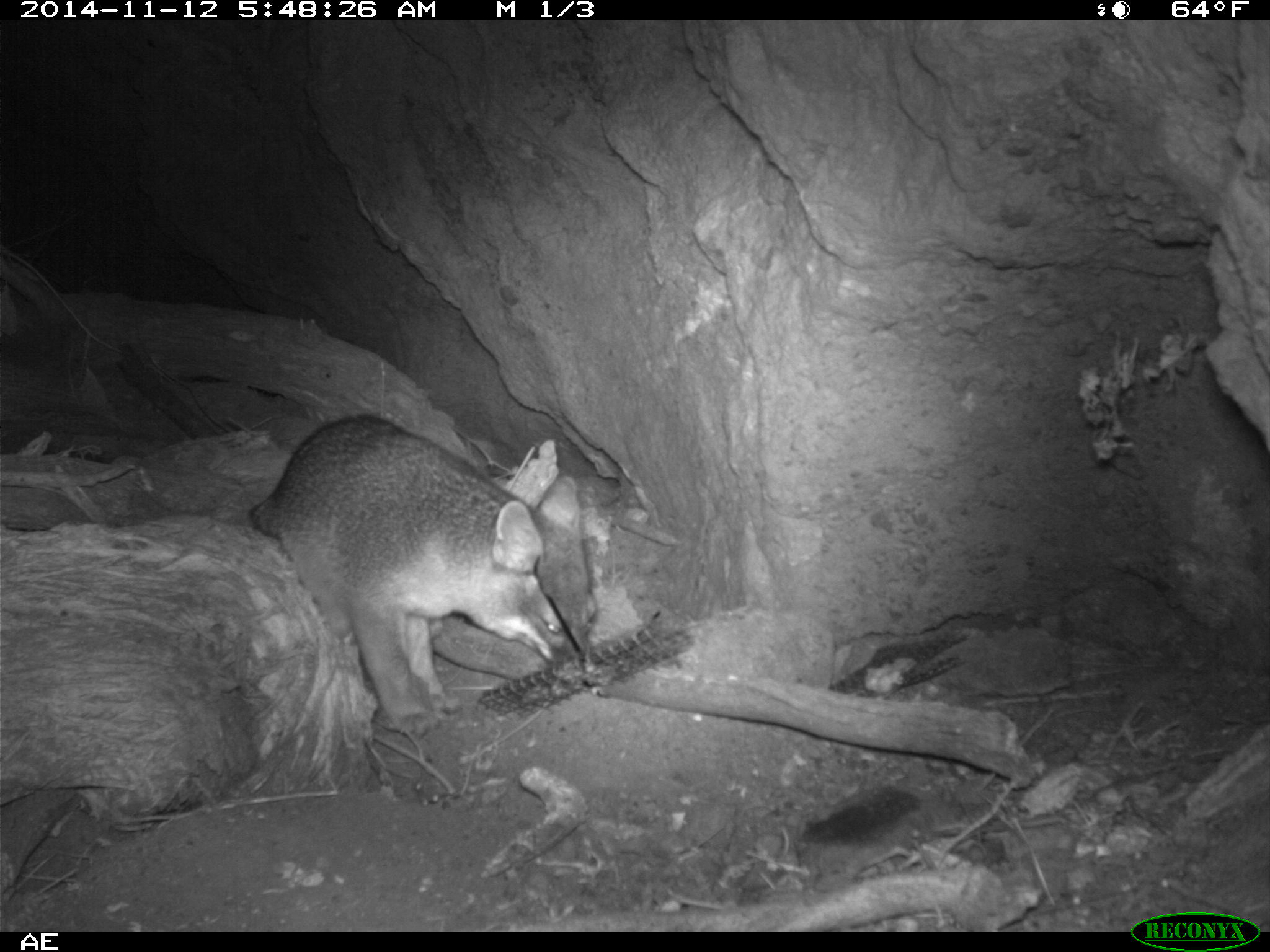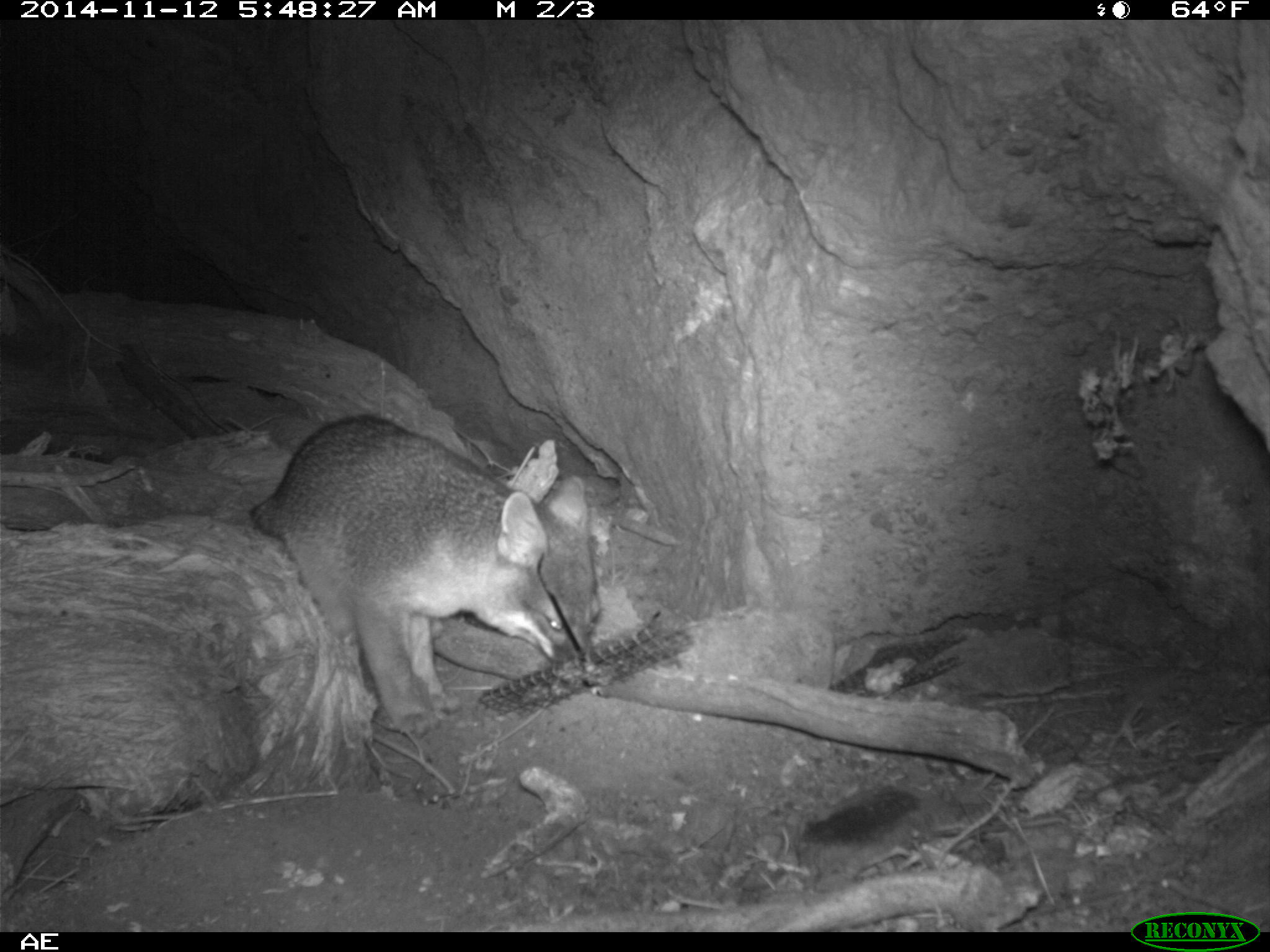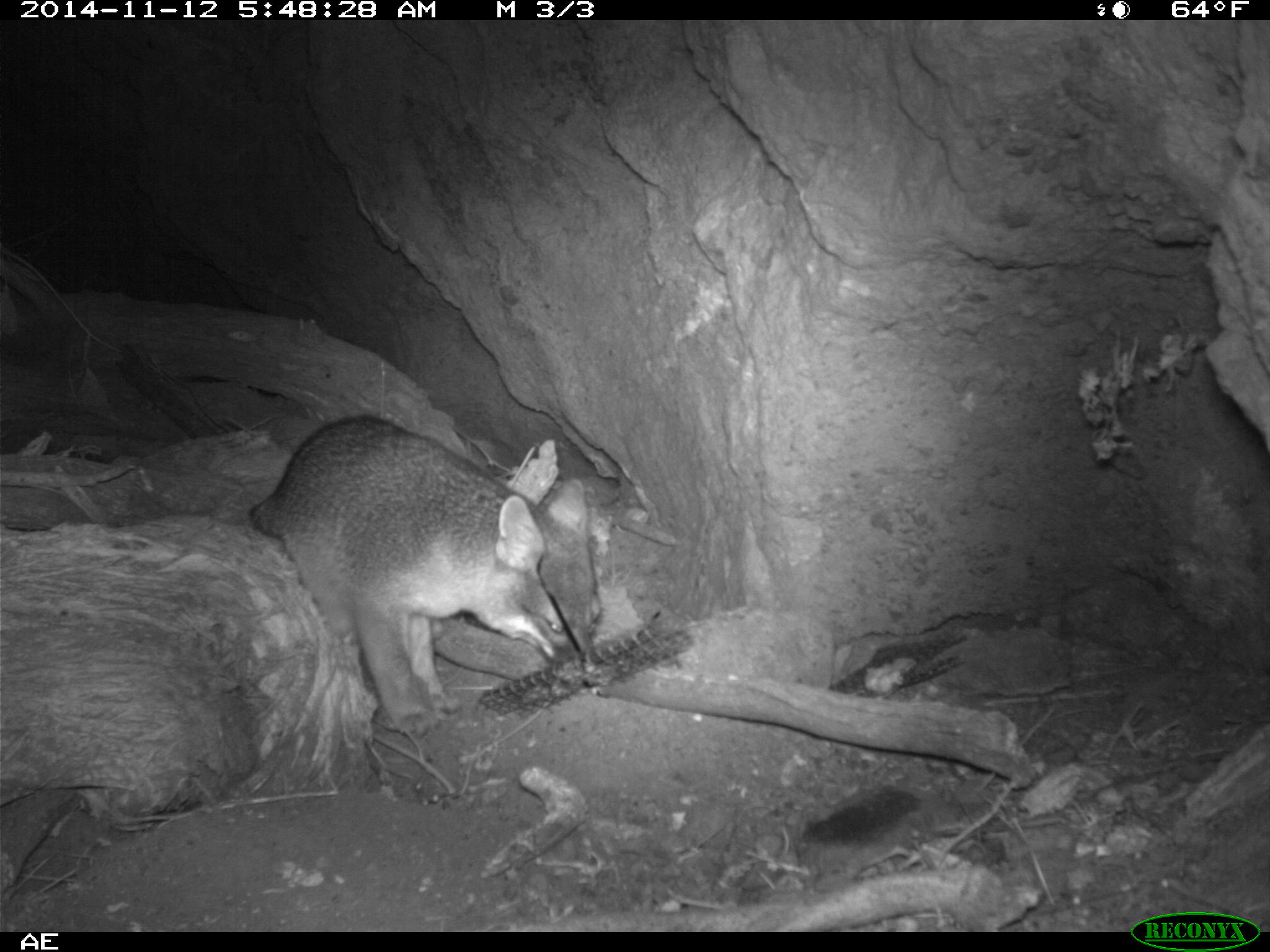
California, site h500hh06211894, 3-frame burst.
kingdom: Animalia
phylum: Chordata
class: Mammalia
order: Carnivora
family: Canidae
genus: Urocyon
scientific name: Urocyon littoralis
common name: island fox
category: fox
Fox (island fox) (Urocyon littoralis).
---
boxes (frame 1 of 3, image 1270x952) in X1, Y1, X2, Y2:
fox: 250, 414, 575, 729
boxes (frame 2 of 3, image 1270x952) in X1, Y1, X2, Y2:
fox: 248, 414, 598, 739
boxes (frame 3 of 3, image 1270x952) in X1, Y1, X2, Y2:
fox: 247, 412, 579, 734